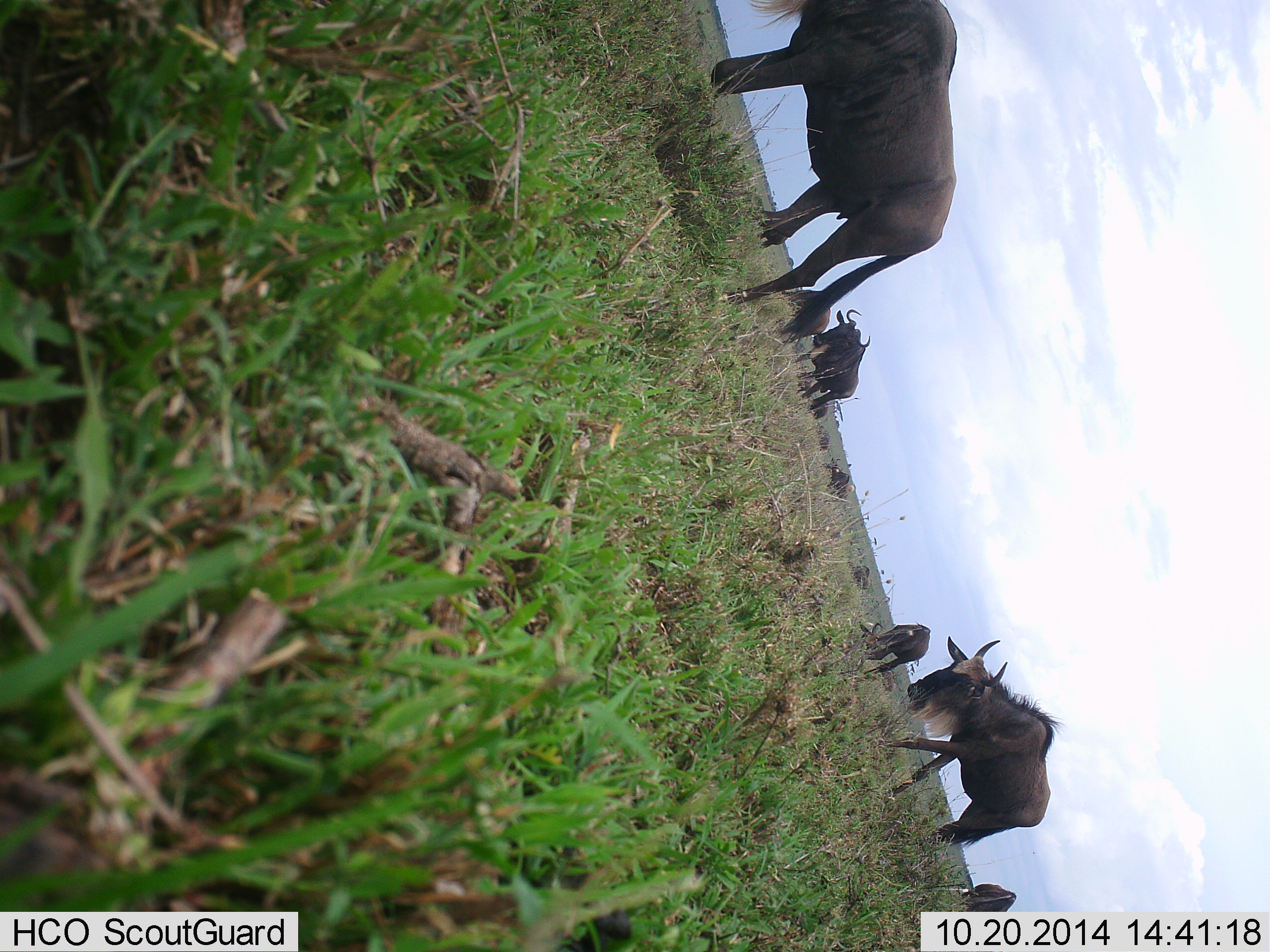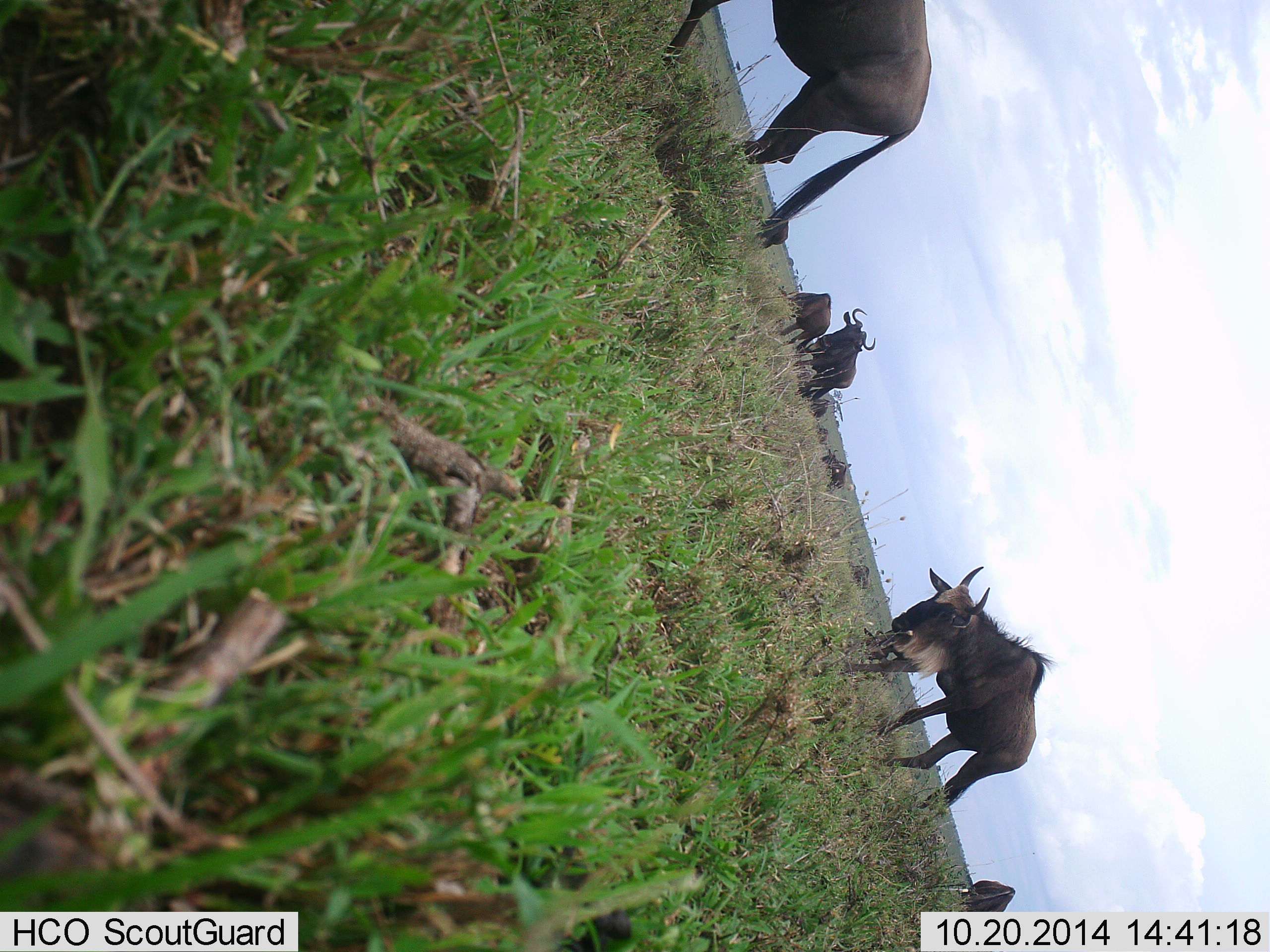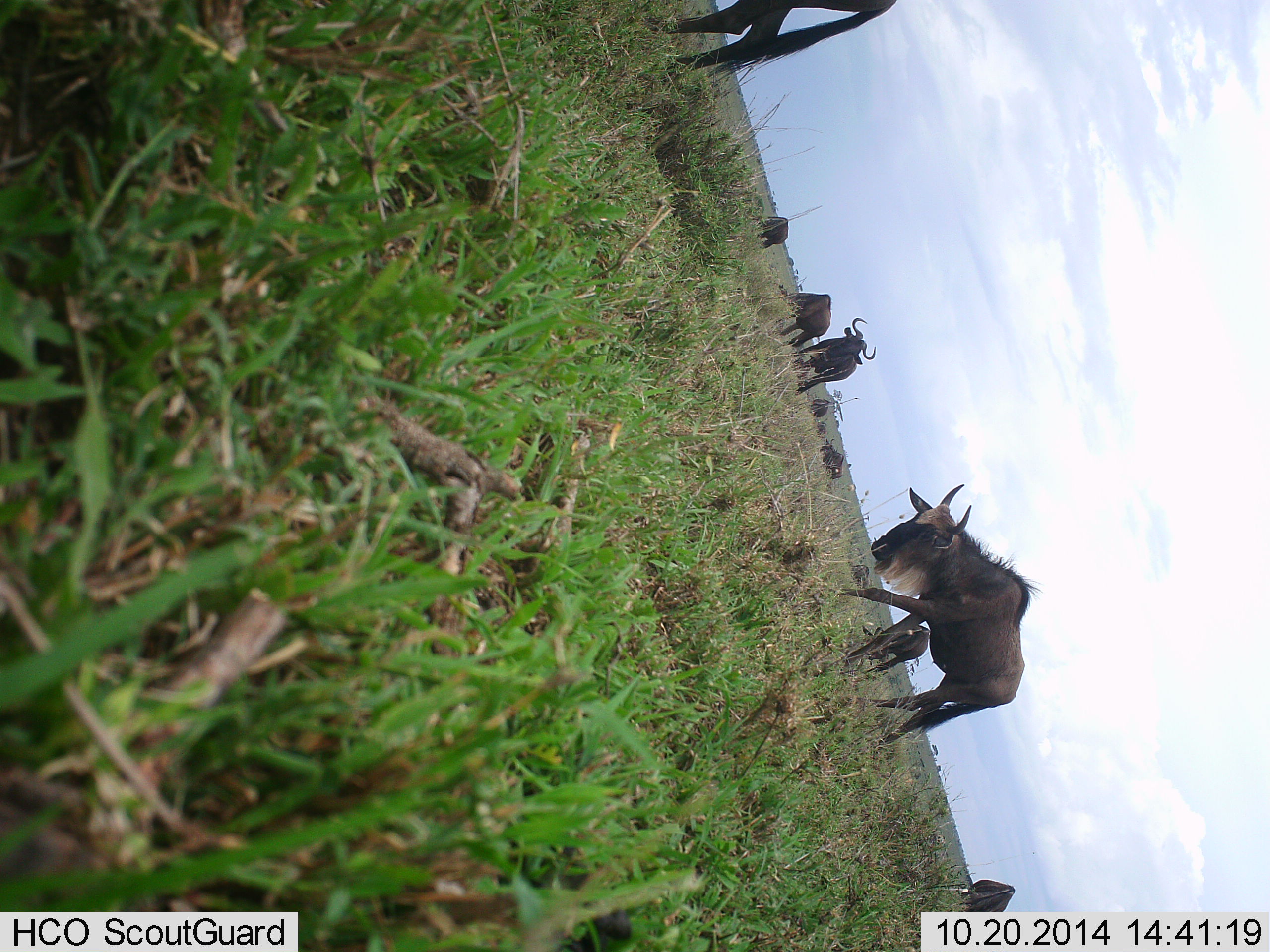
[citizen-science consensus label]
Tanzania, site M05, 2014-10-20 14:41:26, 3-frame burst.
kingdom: Animalia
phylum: Chordata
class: Mammalia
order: Artiodactyla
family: Bovidae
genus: Connochaetes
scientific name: Connochaetes taurinus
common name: blue wildebeest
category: wildebeest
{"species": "wildebeest (blue wildebeest) (Connochaetes taurinus)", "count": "9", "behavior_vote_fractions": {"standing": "50%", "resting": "30%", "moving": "80%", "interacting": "0%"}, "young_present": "0%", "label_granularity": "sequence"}